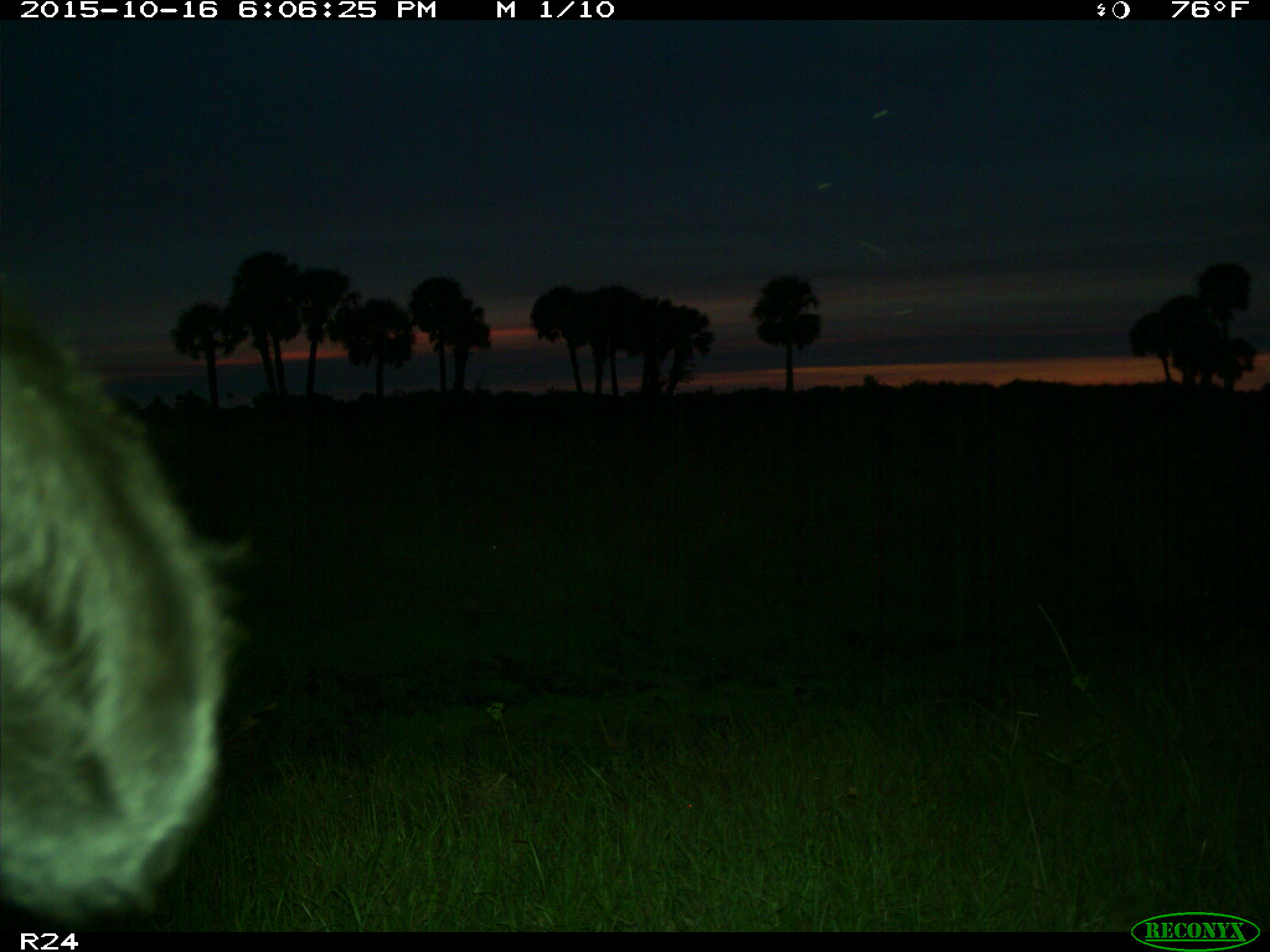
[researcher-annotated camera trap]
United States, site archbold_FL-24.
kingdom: Animalia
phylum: Chordata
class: Mammalia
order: Artiodactyla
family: Bovidae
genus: Bos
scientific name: Bos taurus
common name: domestic cow